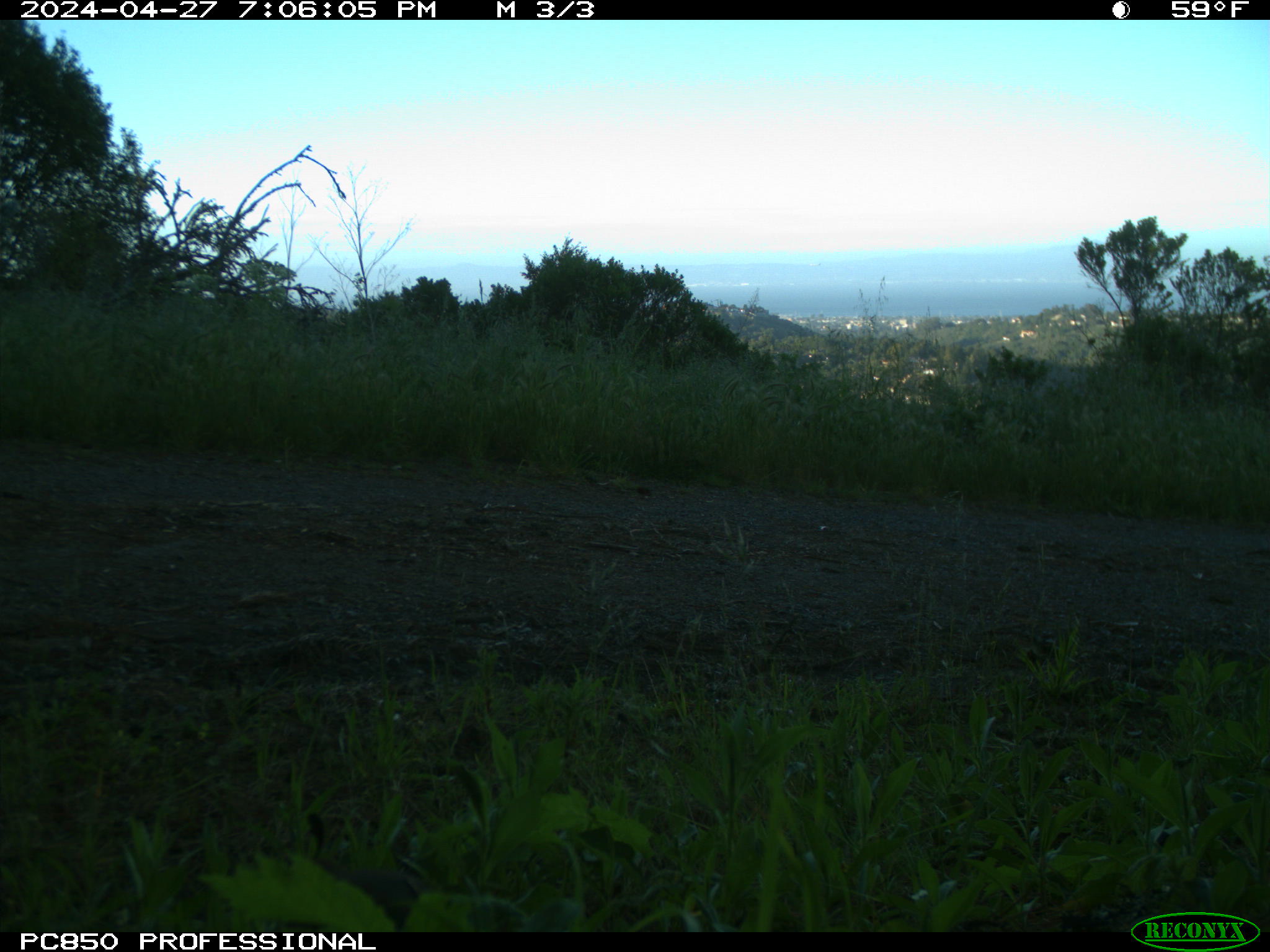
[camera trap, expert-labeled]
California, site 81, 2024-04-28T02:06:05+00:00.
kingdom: Animalia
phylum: Chordata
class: Aves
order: Galliformes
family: Odontophoridae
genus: Callipepla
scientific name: Callipepla californica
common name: california quail